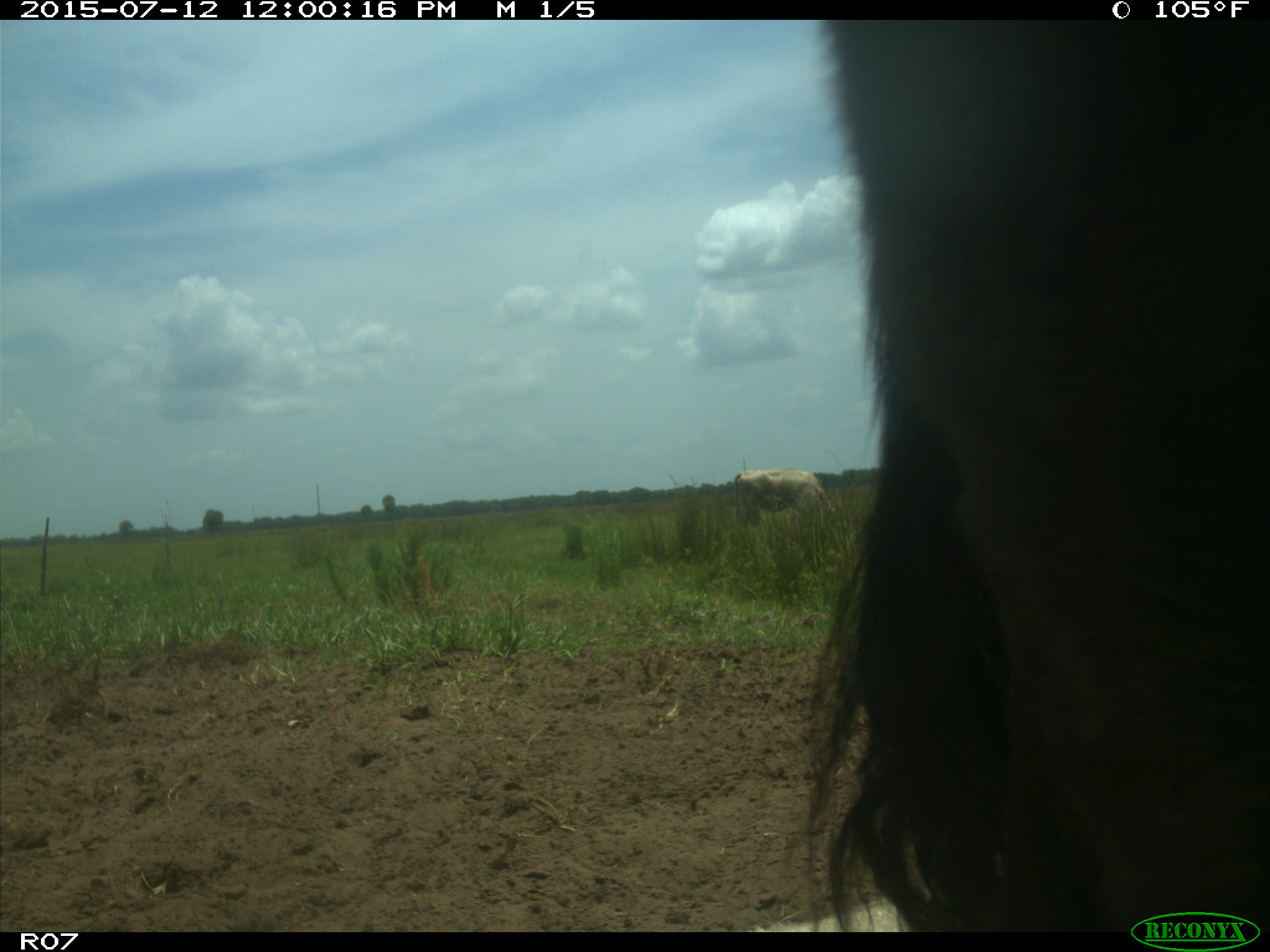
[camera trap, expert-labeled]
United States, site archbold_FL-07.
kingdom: Animalia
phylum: Chordata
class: Mammalia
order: Artiodactyla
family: Bovidae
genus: Bos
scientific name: Bos taurus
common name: domestic cow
Bos taurus (domestic cow).